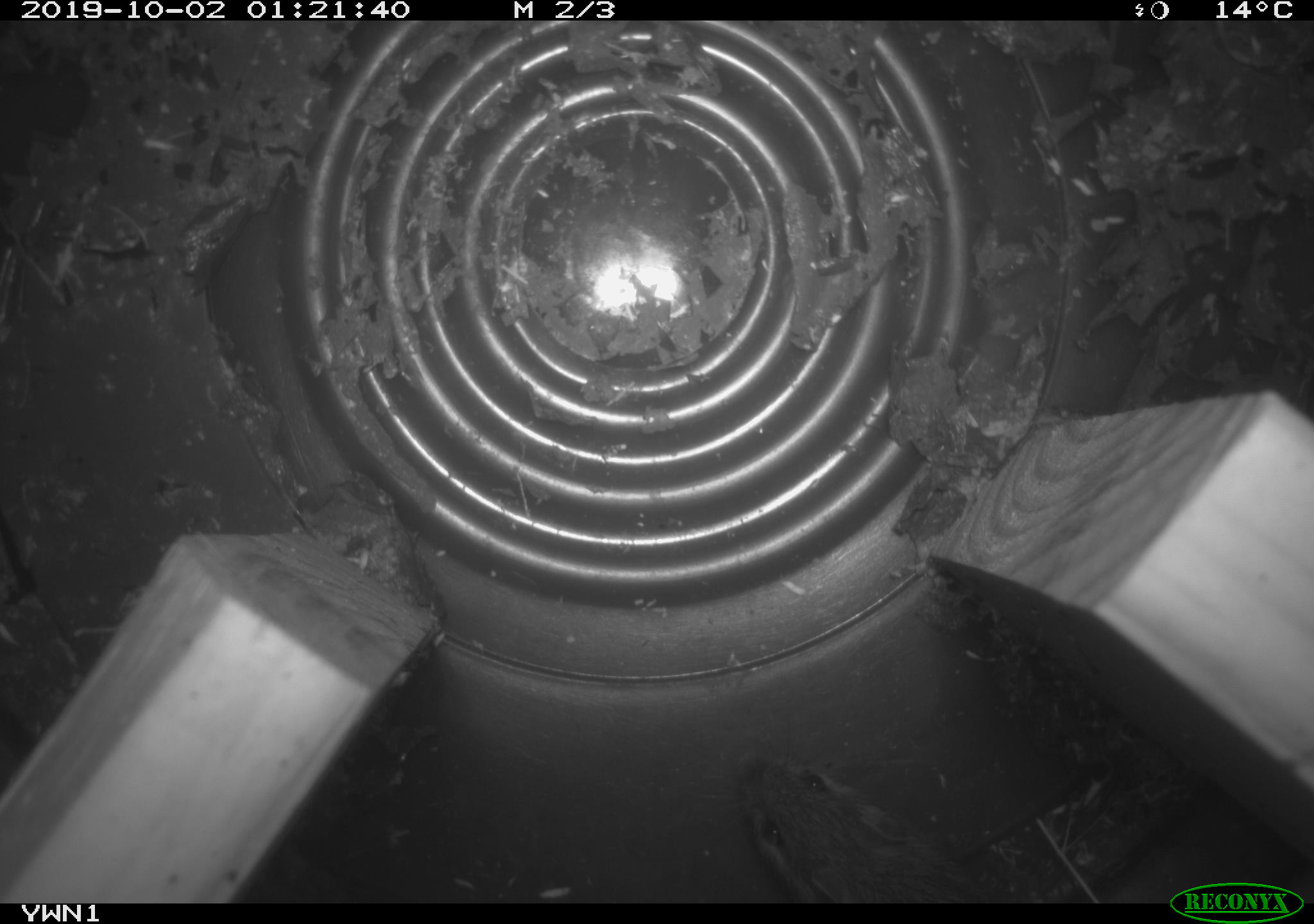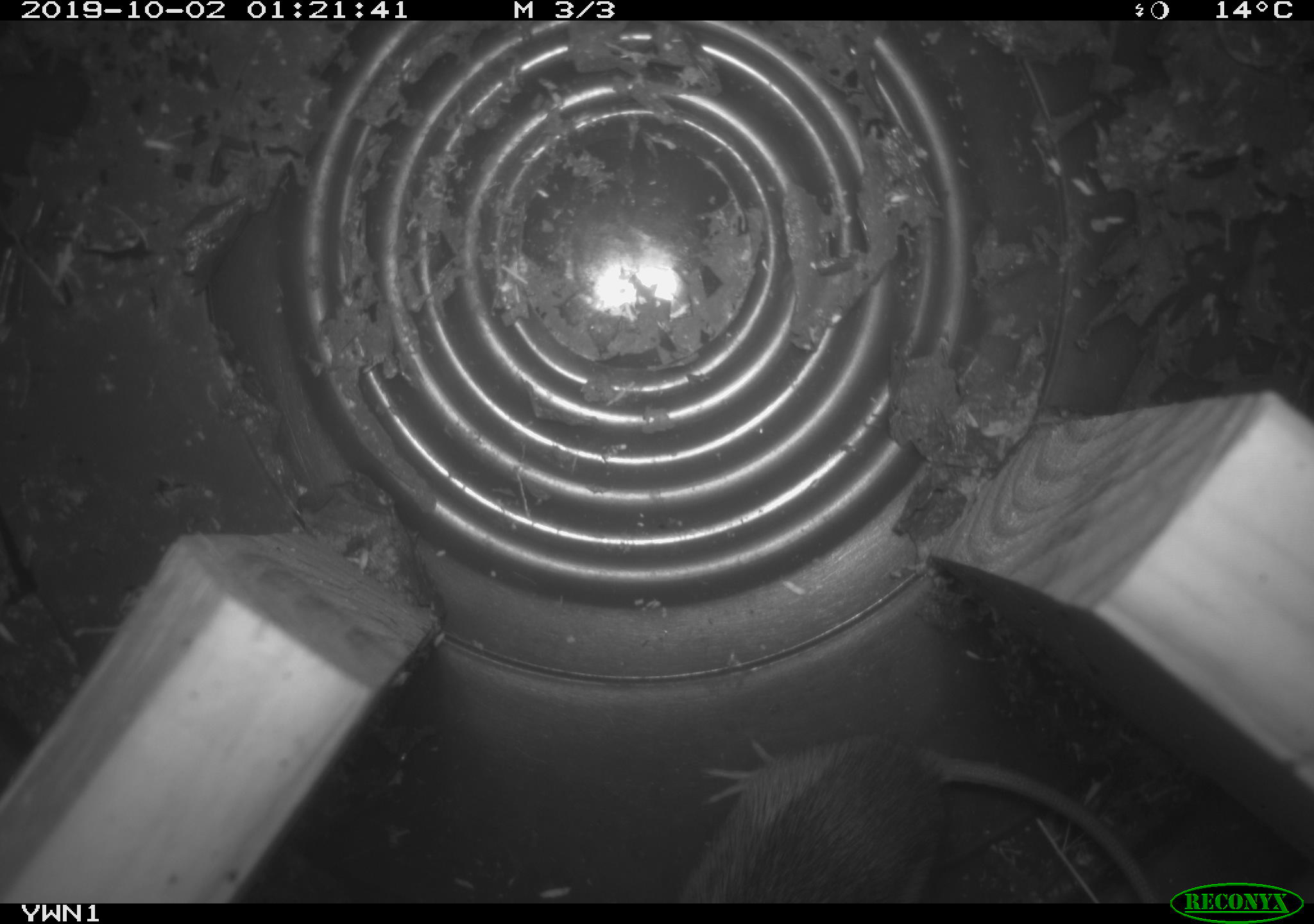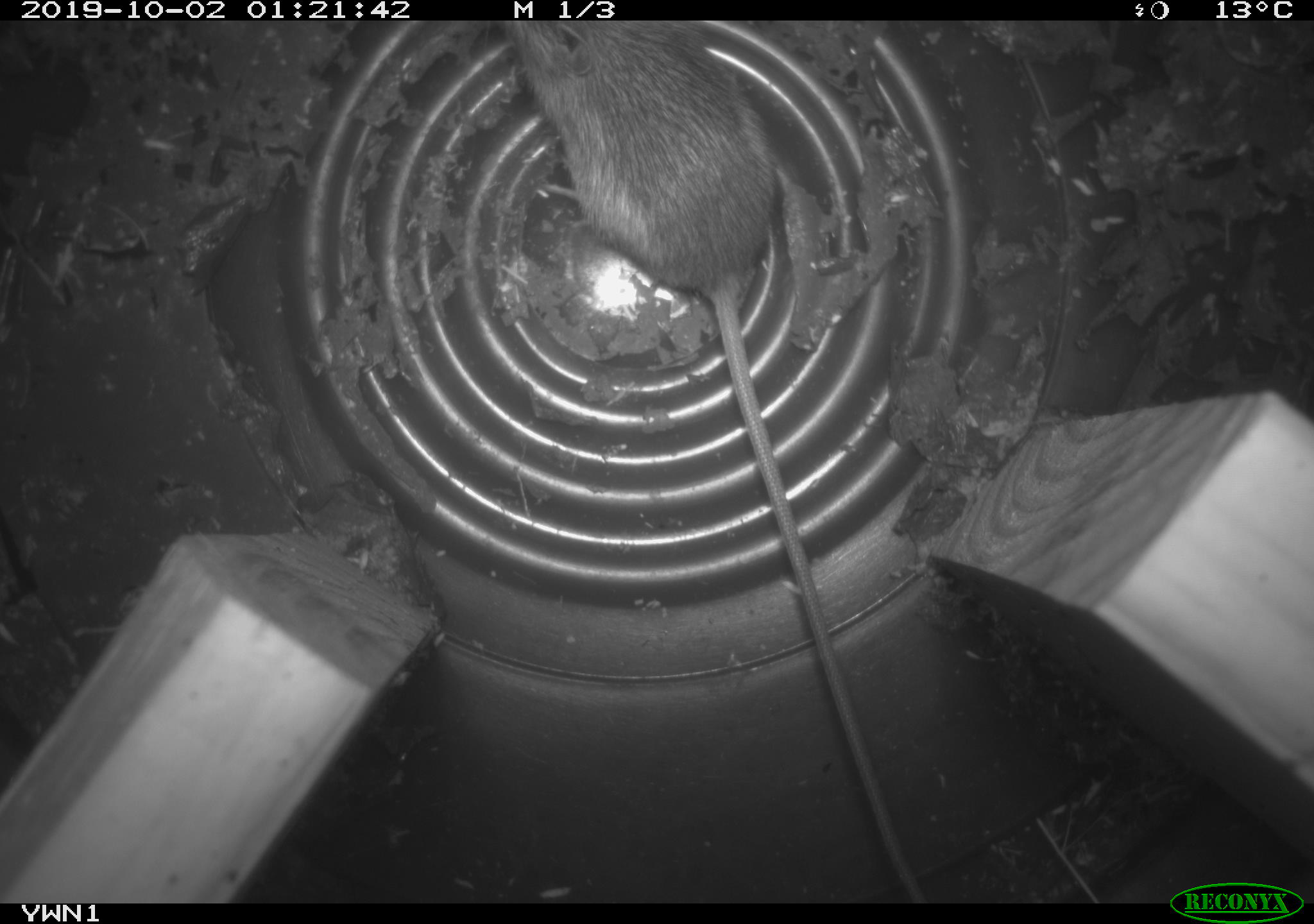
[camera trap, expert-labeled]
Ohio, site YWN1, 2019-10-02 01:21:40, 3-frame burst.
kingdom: Animalia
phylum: Chordata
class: Mammalia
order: Rodentia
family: Zapodidae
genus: Napaeozapus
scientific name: Napaeozapus insignis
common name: woodland jumping mouse